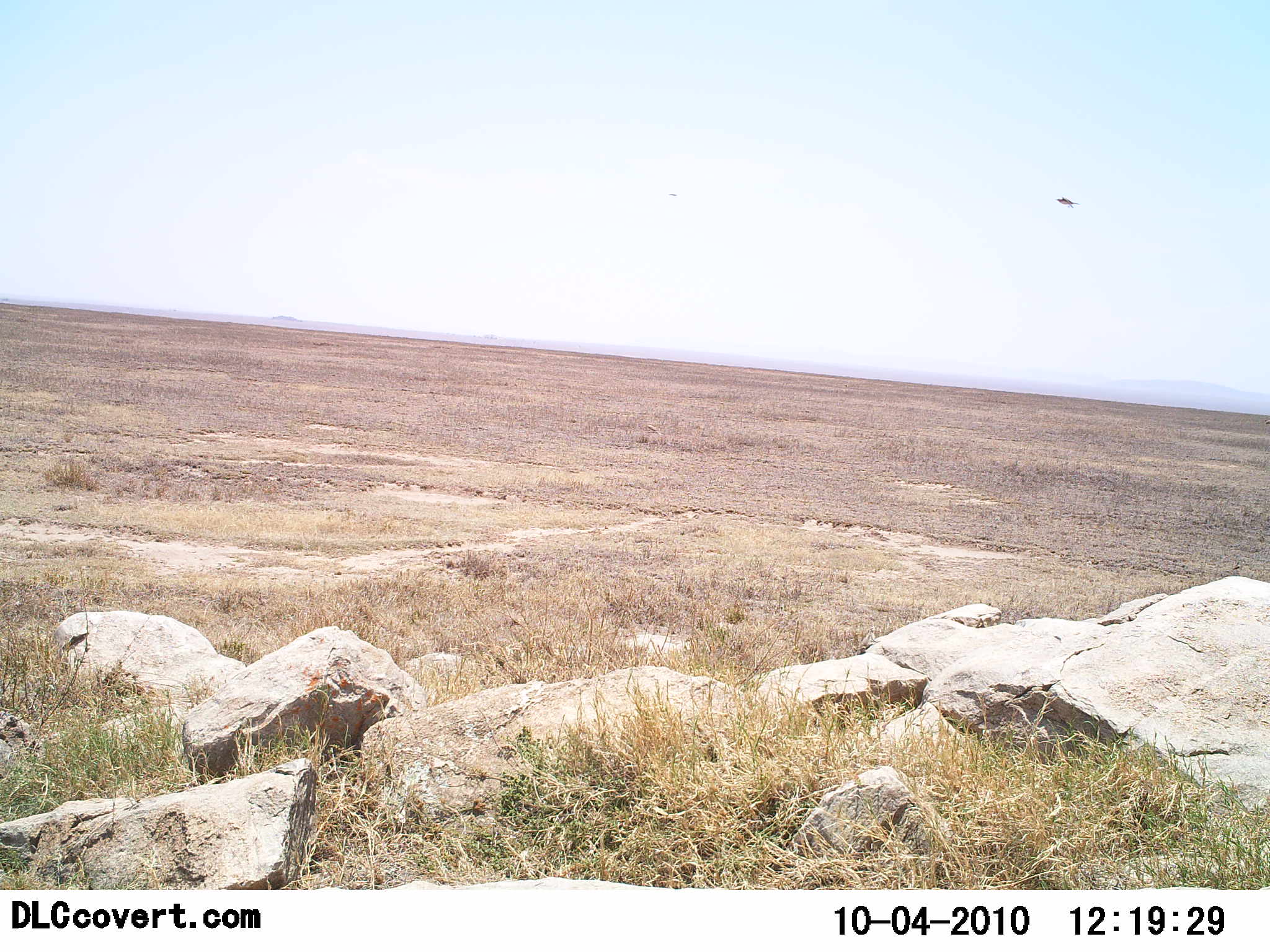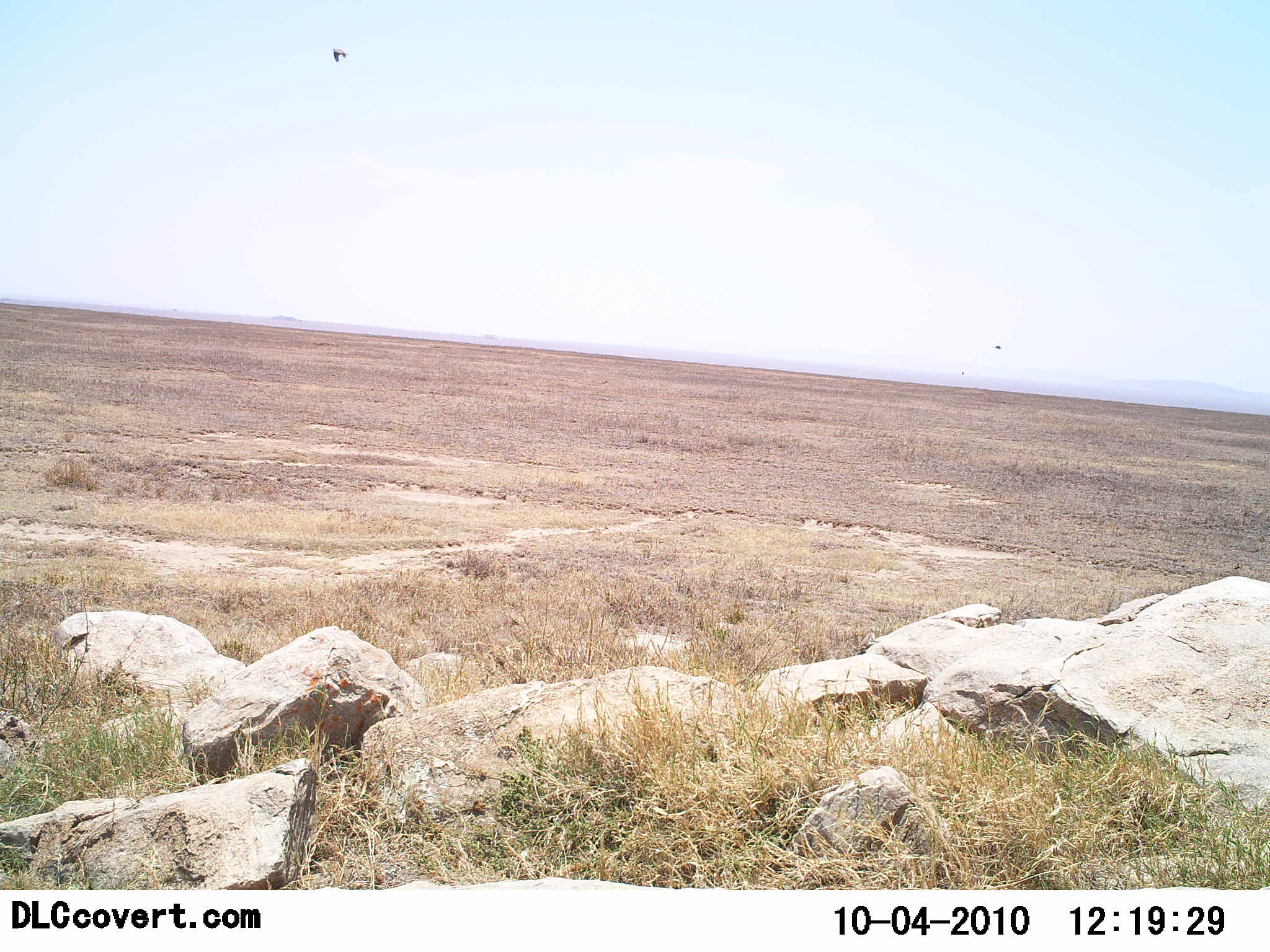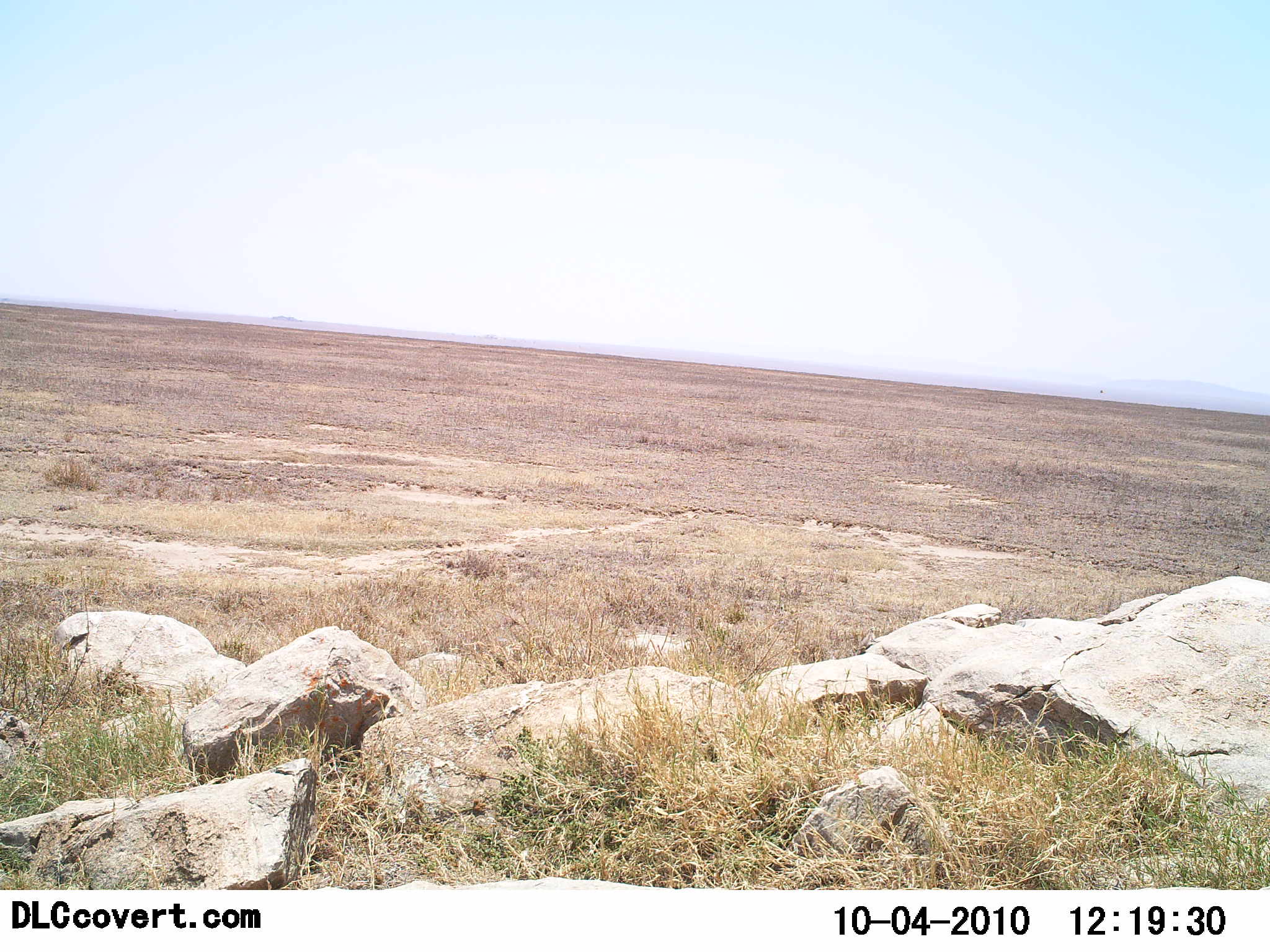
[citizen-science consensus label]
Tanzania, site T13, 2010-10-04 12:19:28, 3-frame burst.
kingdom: Animalia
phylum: Chordata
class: Aves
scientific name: Aves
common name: bird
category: otherbird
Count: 1.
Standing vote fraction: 0%.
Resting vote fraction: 0%.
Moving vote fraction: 100%.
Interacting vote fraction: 0%.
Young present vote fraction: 0%.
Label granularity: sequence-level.